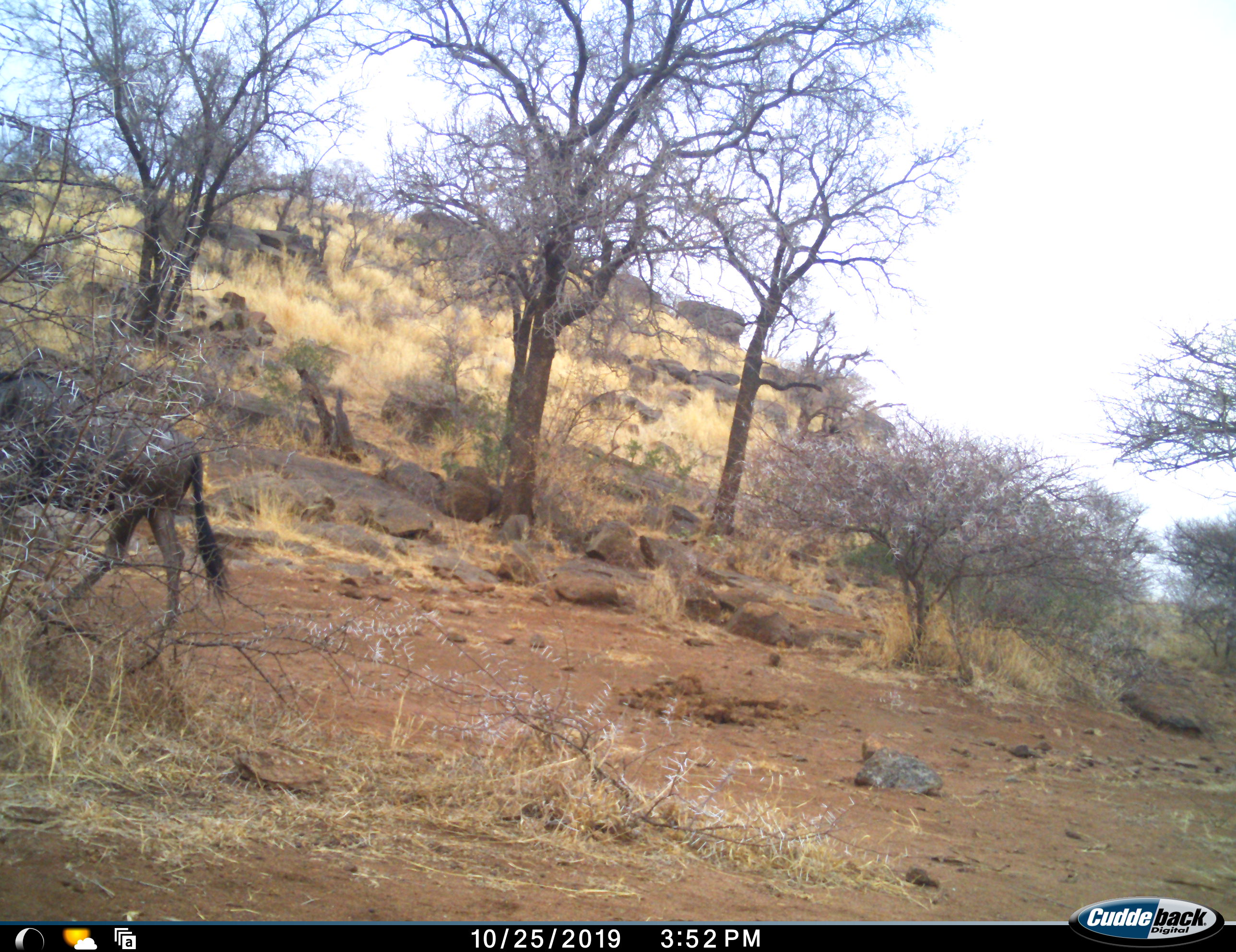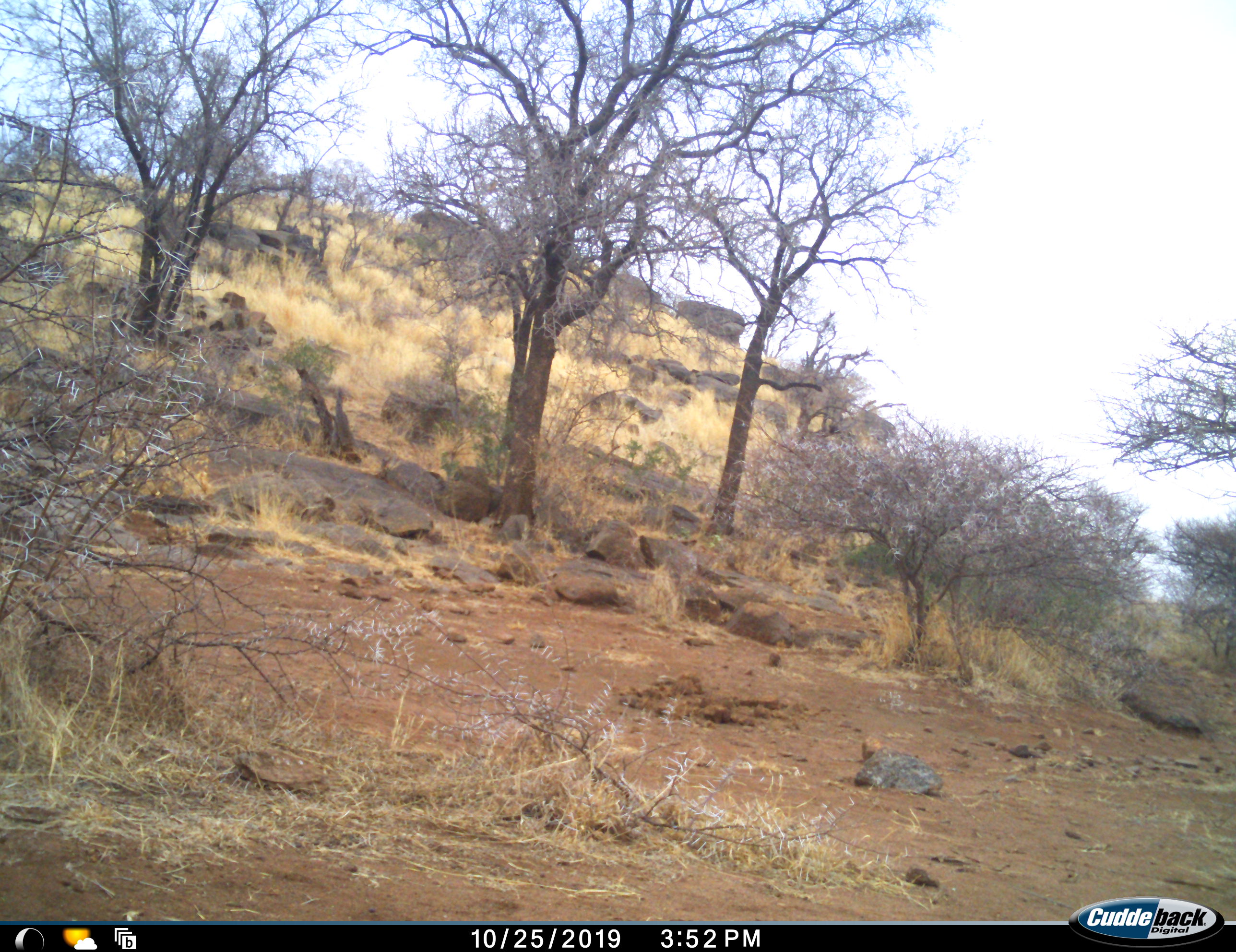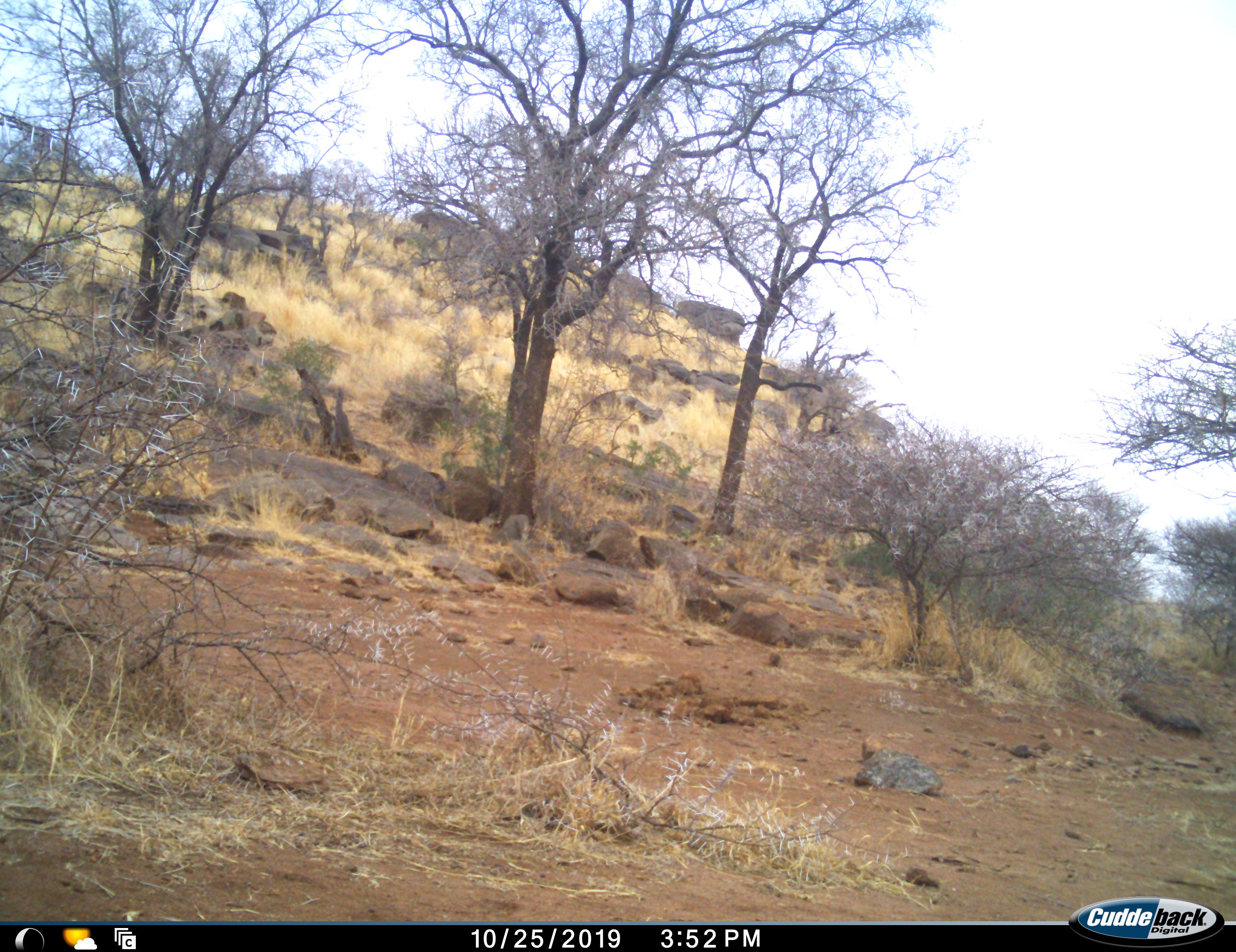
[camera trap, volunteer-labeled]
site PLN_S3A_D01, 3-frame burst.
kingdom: Animalia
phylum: Chordata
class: Mammalia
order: Artiodactyla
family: Bovidae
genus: Connochaetes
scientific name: Connochaetes taurinus taurinus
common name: blue wildebeest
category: wildebeestblue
Wildebeestblue (blue wildebeest) (Connochaetes taurinus taurinus), count 1. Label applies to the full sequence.